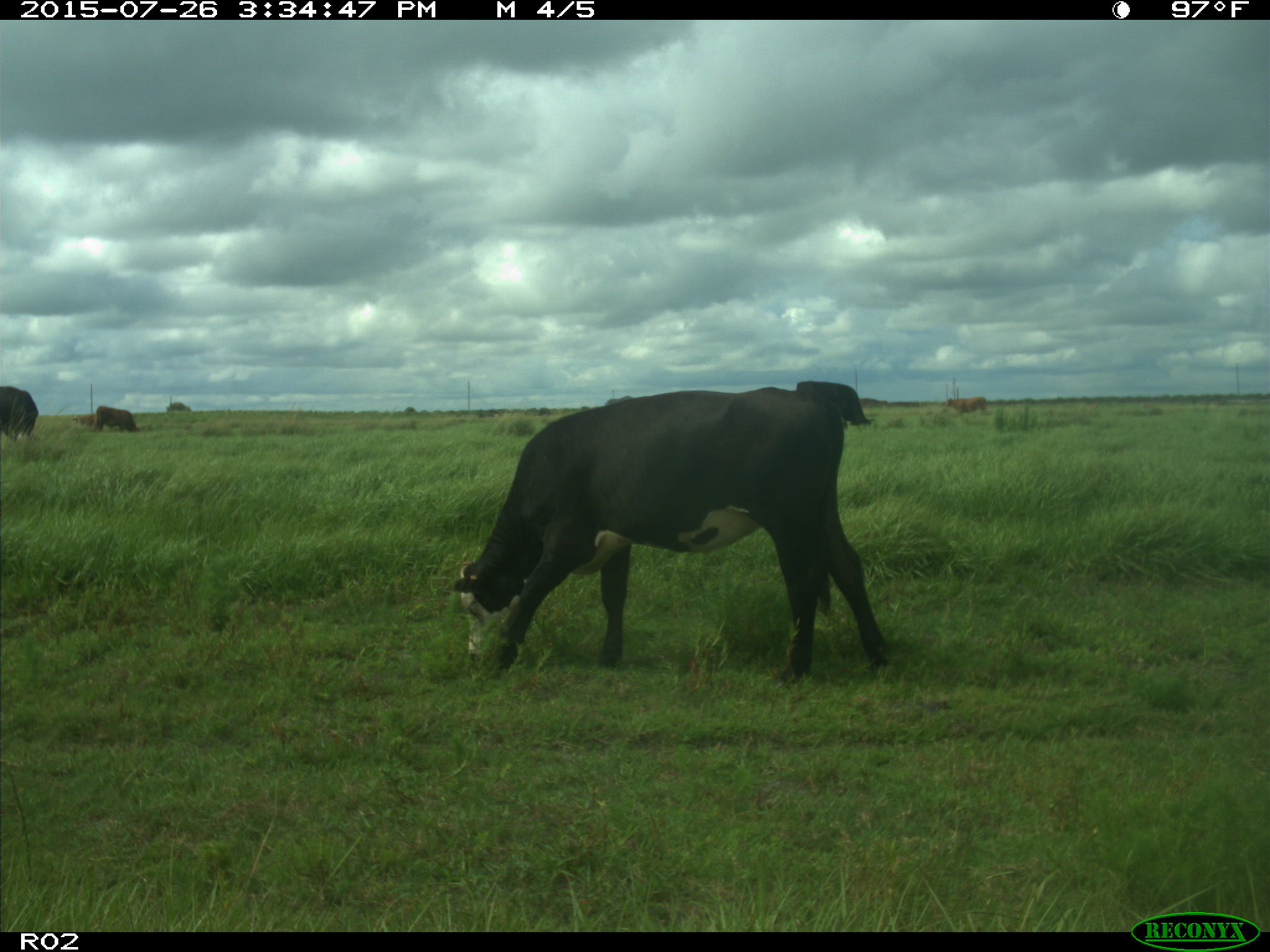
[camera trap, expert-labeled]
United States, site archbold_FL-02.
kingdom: Animalia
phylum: Chordata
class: Mammalia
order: Artiodactyla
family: Bovidae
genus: Bos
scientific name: Bos taurus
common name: domestic cow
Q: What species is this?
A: Bos taurus (domestic cow).